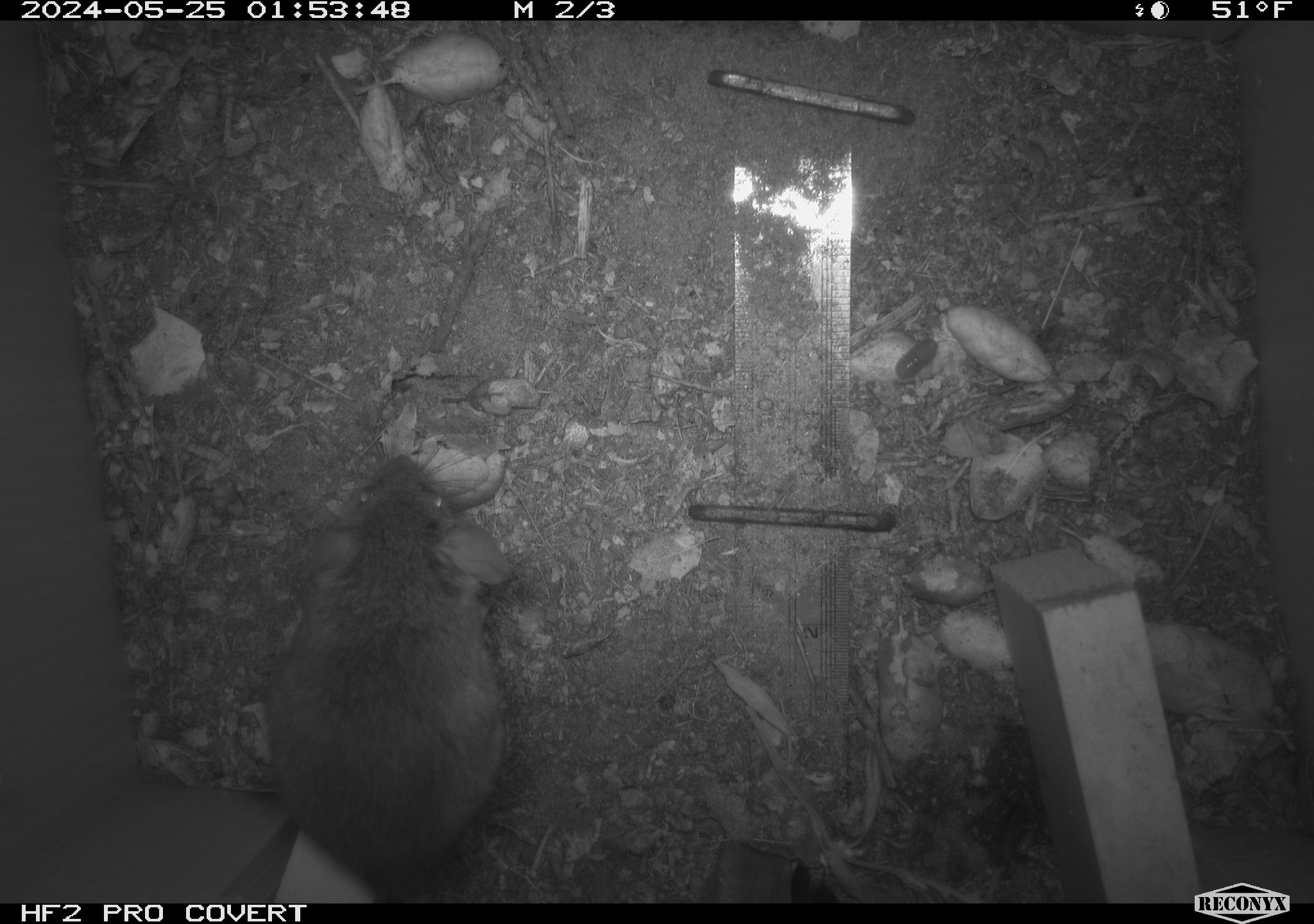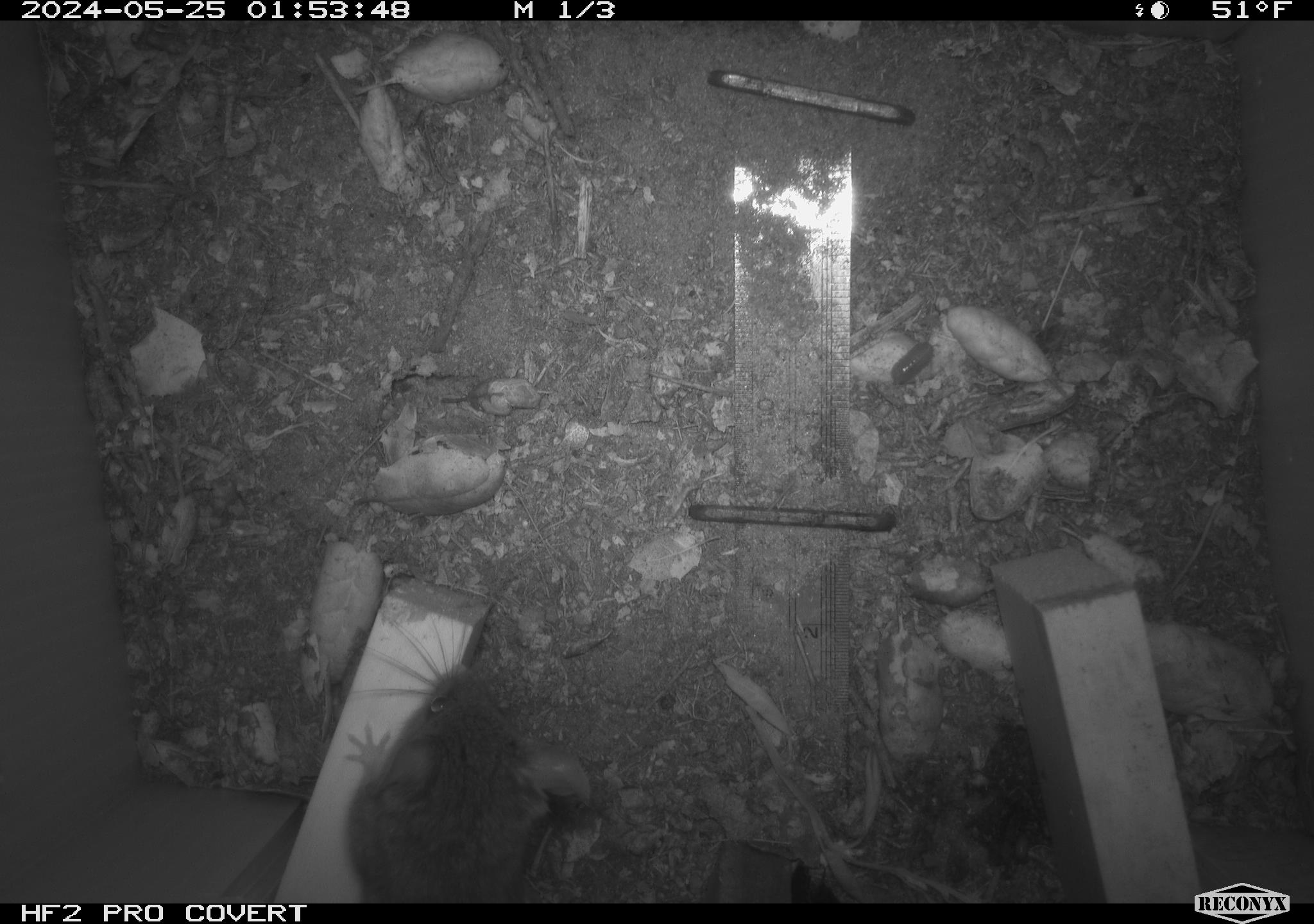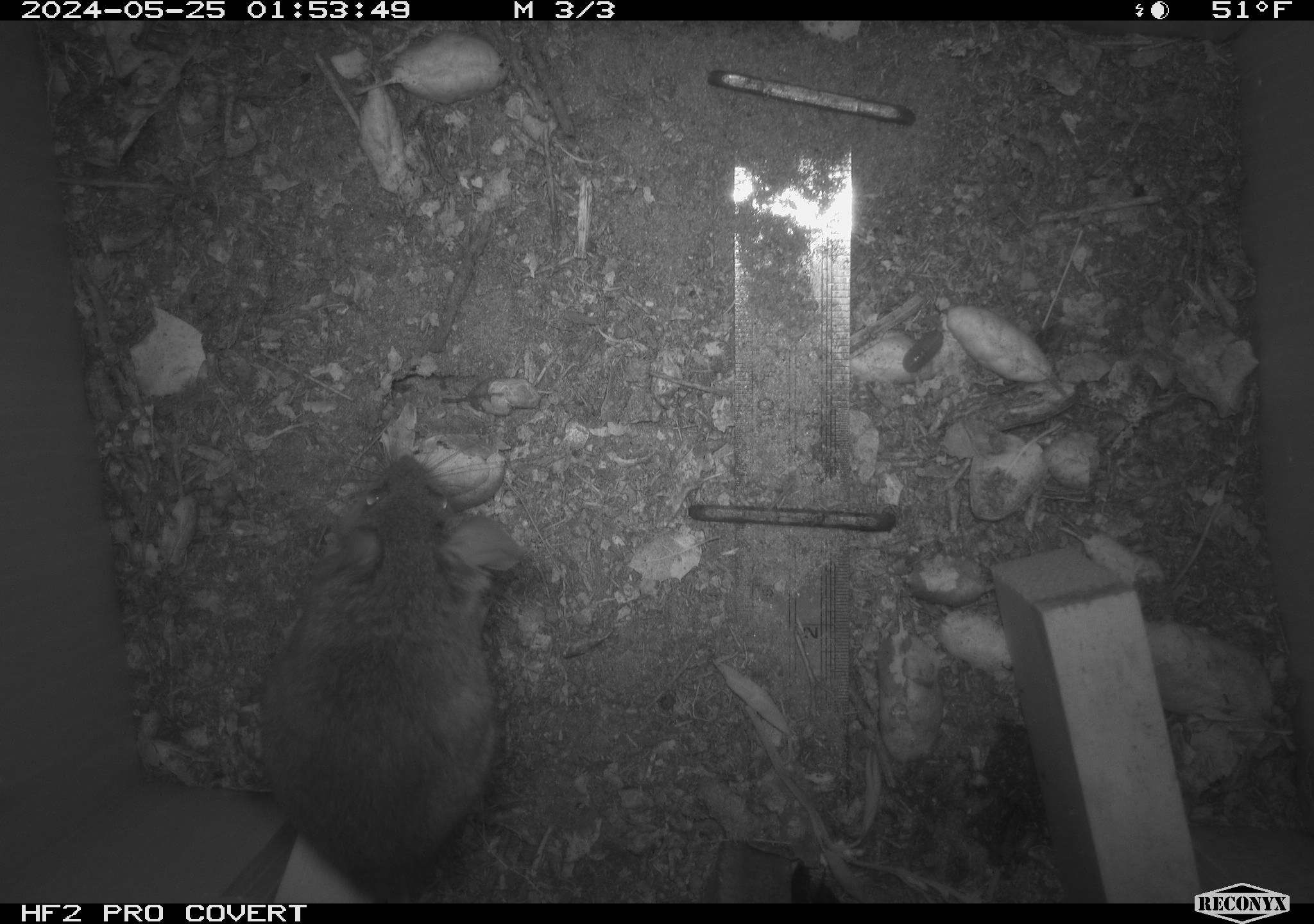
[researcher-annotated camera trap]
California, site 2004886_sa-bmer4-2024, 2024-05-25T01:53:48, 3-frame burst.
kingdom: Animalia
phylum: Chordata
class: Mammalia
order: Rodentia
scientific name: Rodentia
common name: mouse species